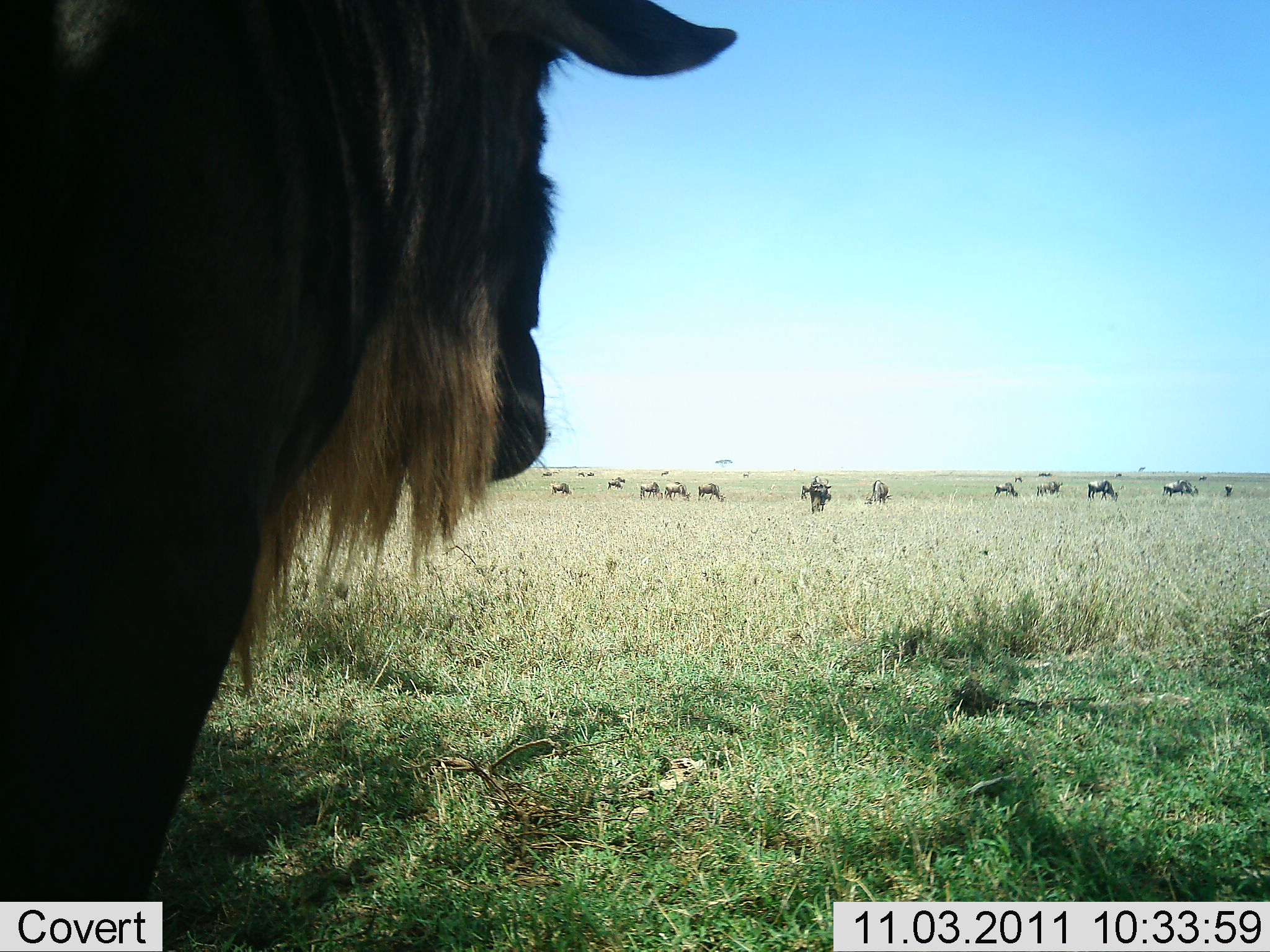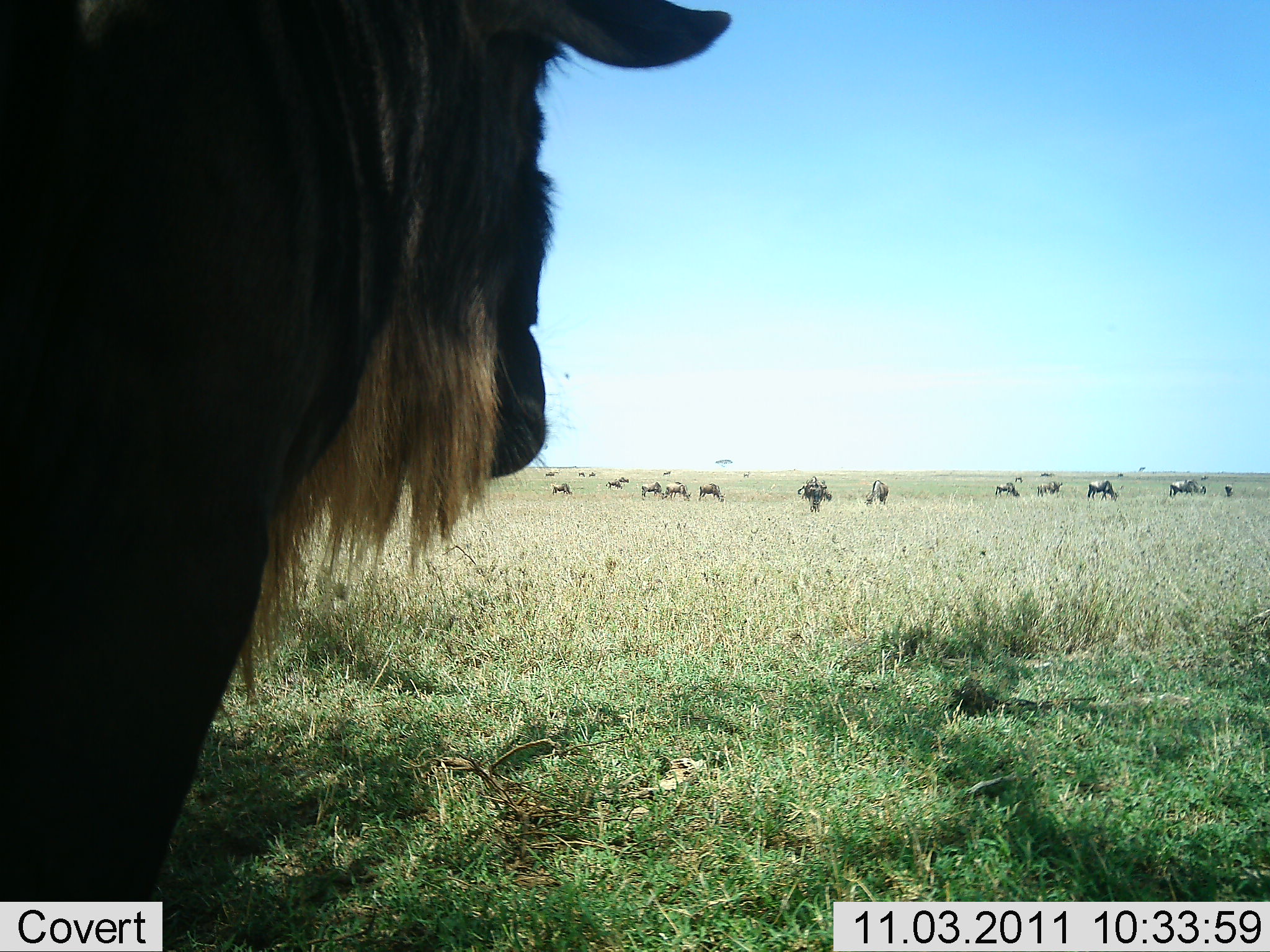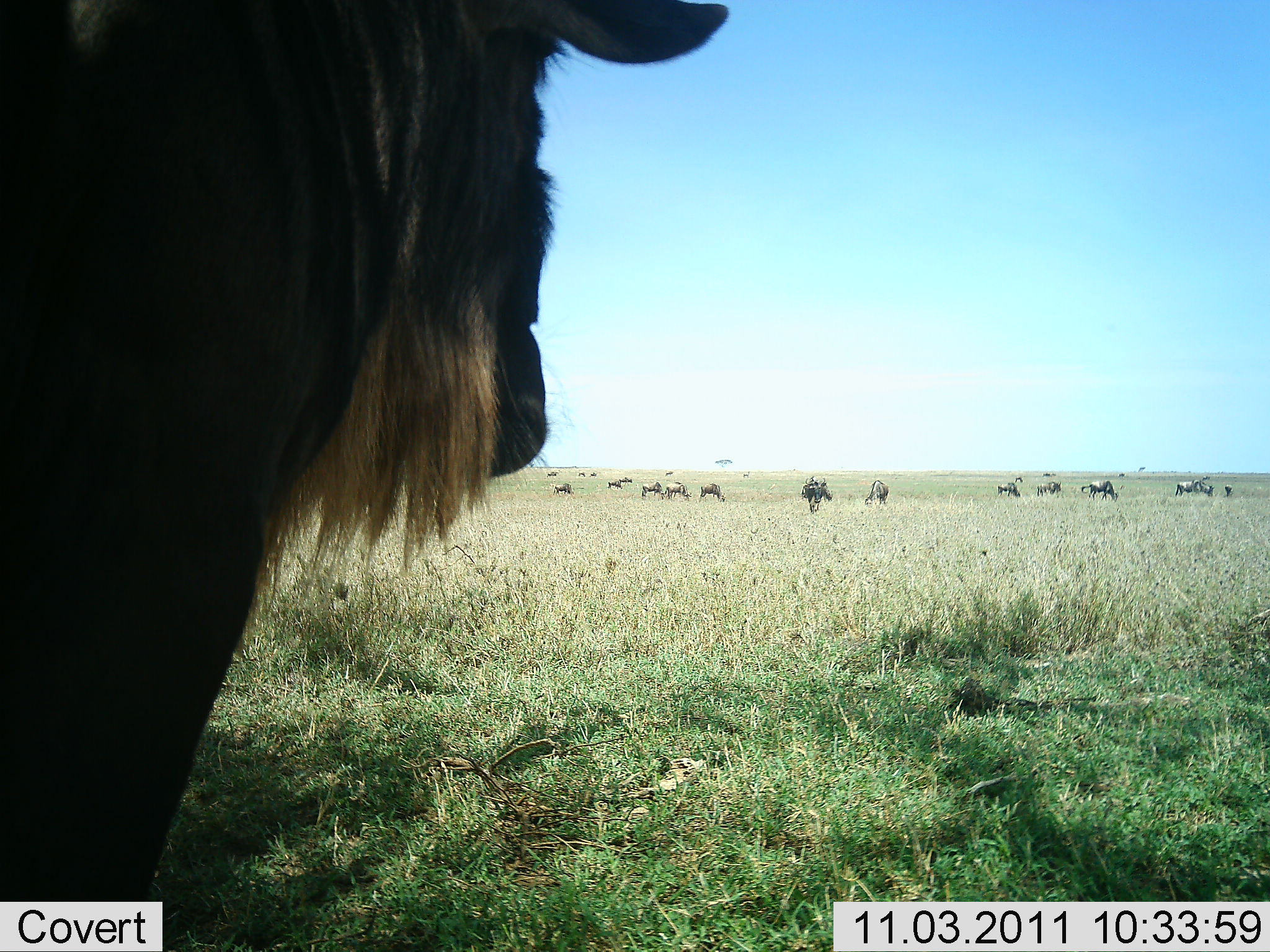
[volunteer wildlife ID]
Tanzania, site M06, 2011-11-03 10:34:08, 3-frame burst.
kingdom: Animalia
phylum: Chordata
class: Mammalia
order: Artiodactyla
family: Bovidae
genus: Connochaetes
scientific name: Connochaetes taurinus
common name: blue wildebeest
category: wildebeest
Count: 11-50.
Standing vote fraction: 88%.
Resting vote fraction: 12%.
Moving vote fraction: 18%.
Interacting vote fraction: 0%.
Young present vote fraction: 0%.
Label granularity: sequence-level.